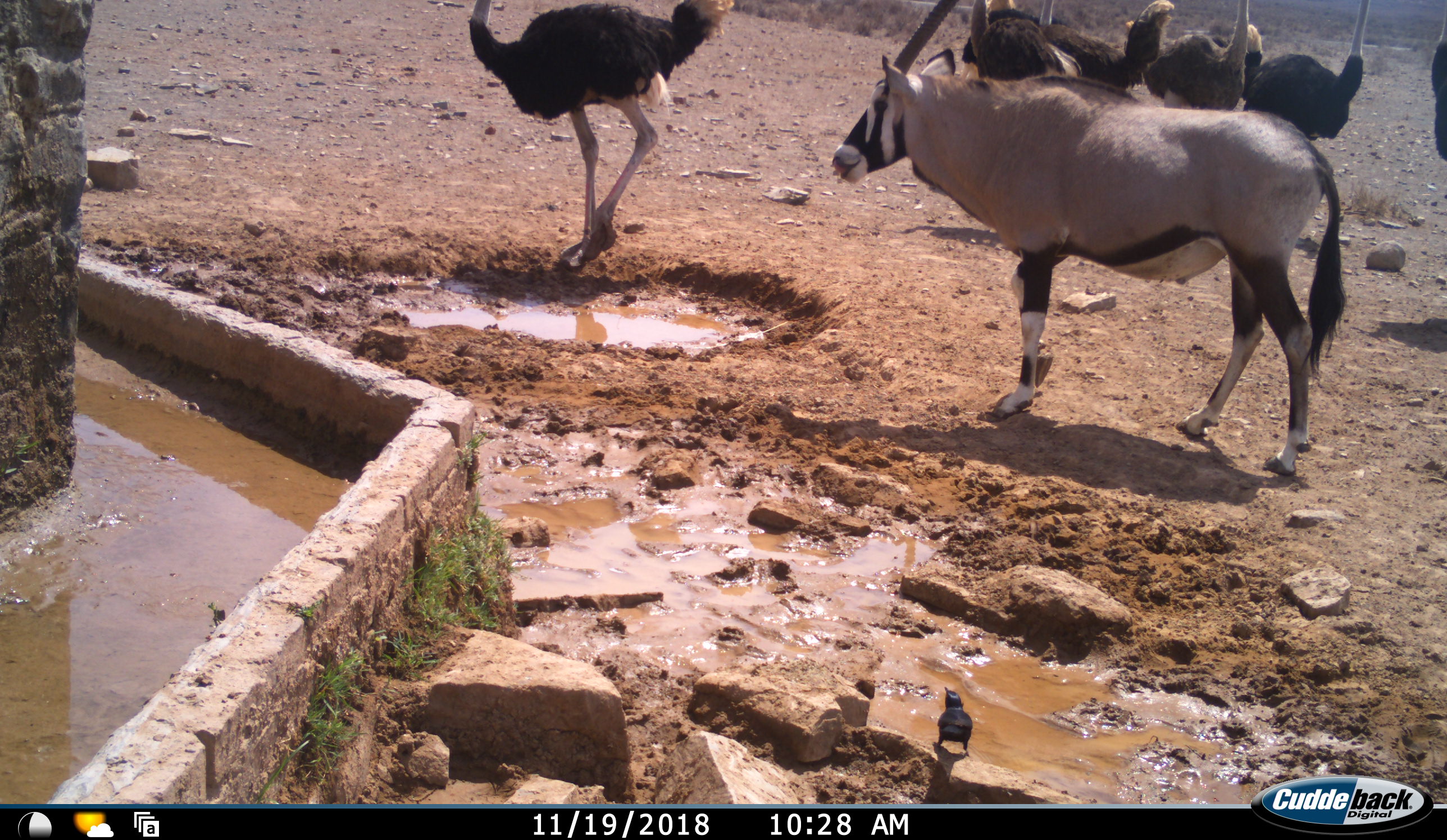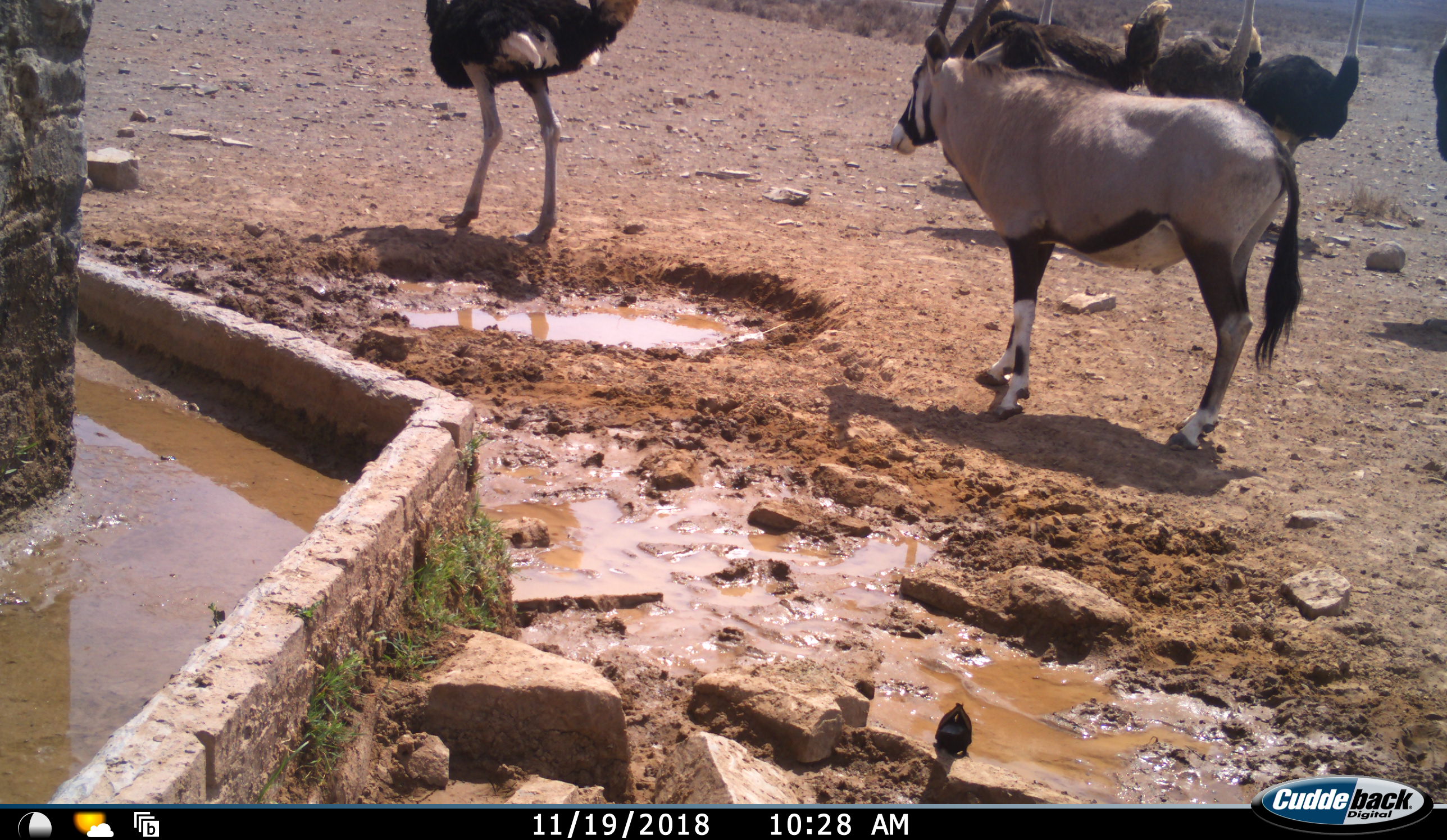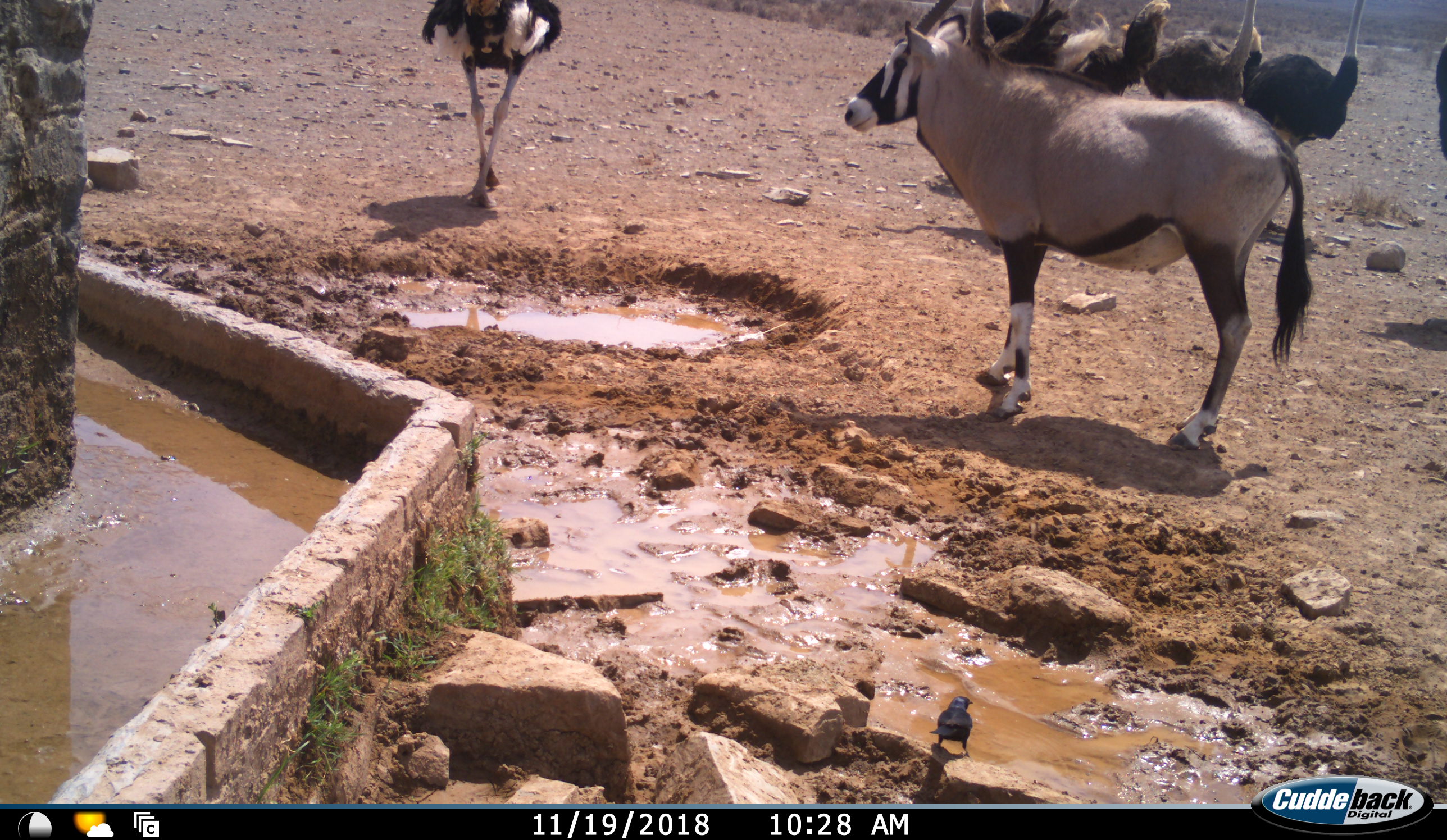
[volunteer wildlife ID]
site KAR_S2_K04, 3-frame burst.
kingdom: Animalia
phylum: Chordata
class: Mammalia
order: Artiodactyla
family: Bovidae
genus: Oryx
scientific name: Oryx gazella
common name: gemsbok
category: oryx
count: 1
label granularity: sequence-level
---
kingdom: Animalia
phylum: Chordata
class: Aves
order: Struthioniformes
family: Struthionidae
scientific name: Struthionidae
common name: ostrich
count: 6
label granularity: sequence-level